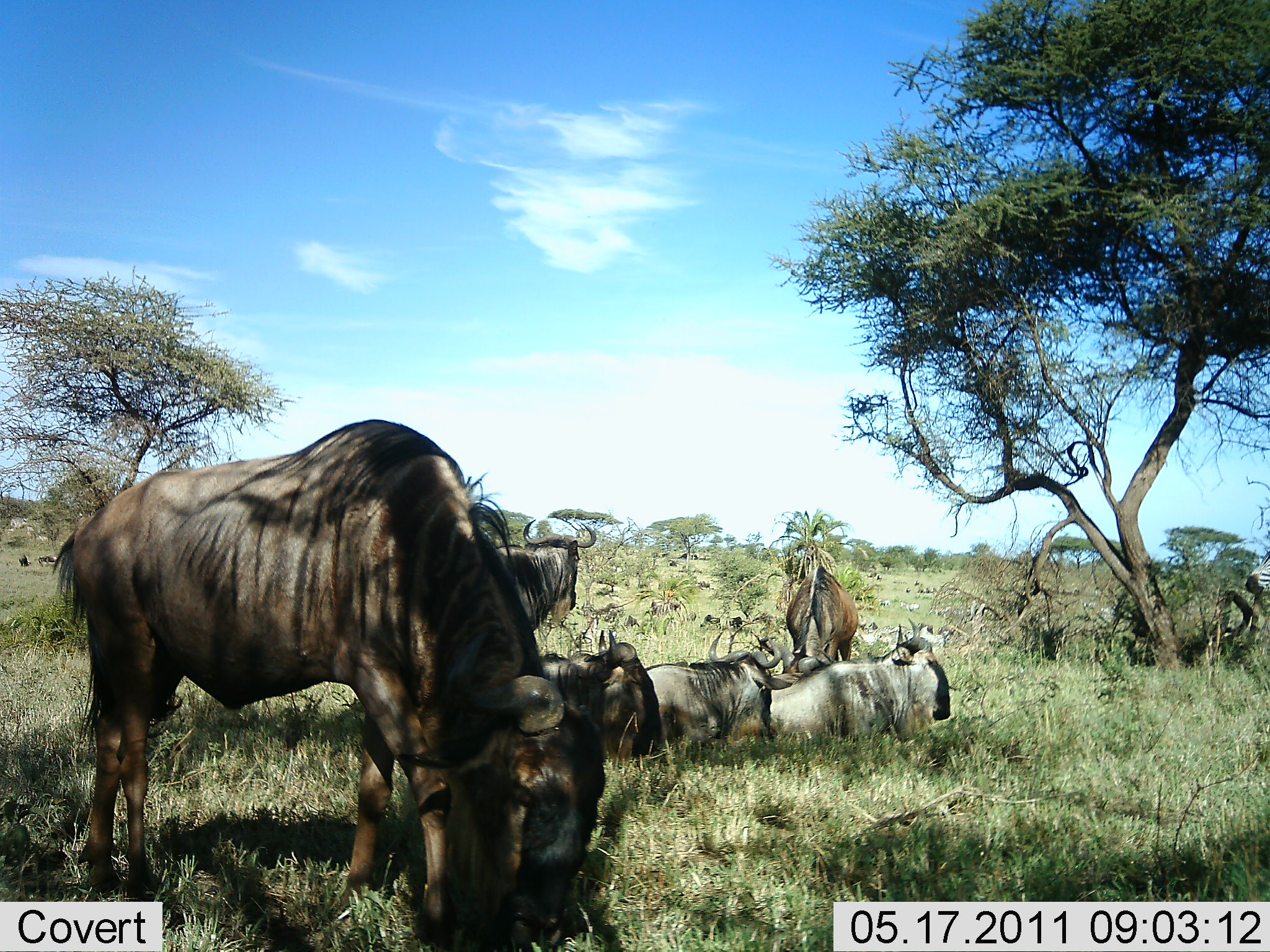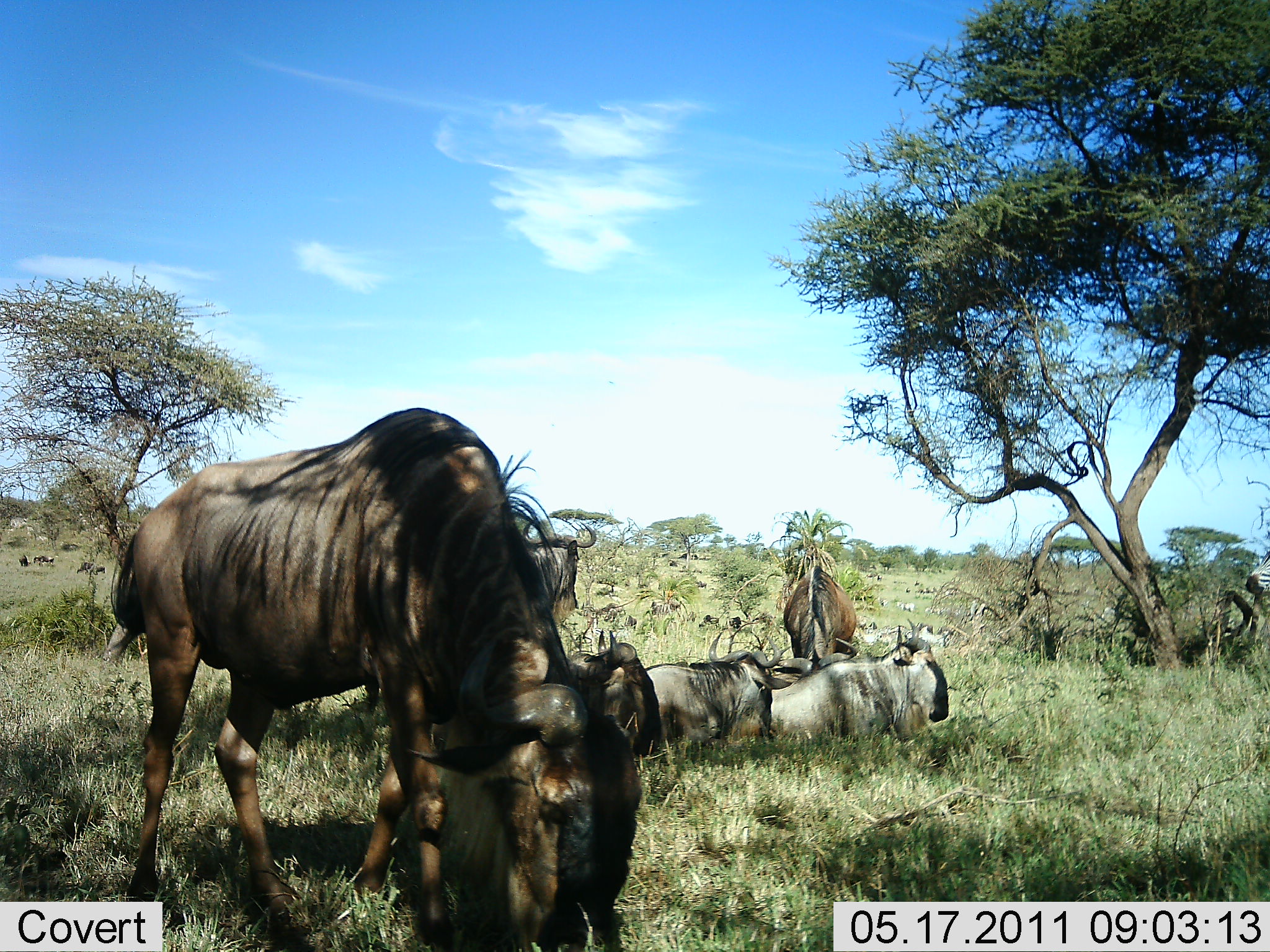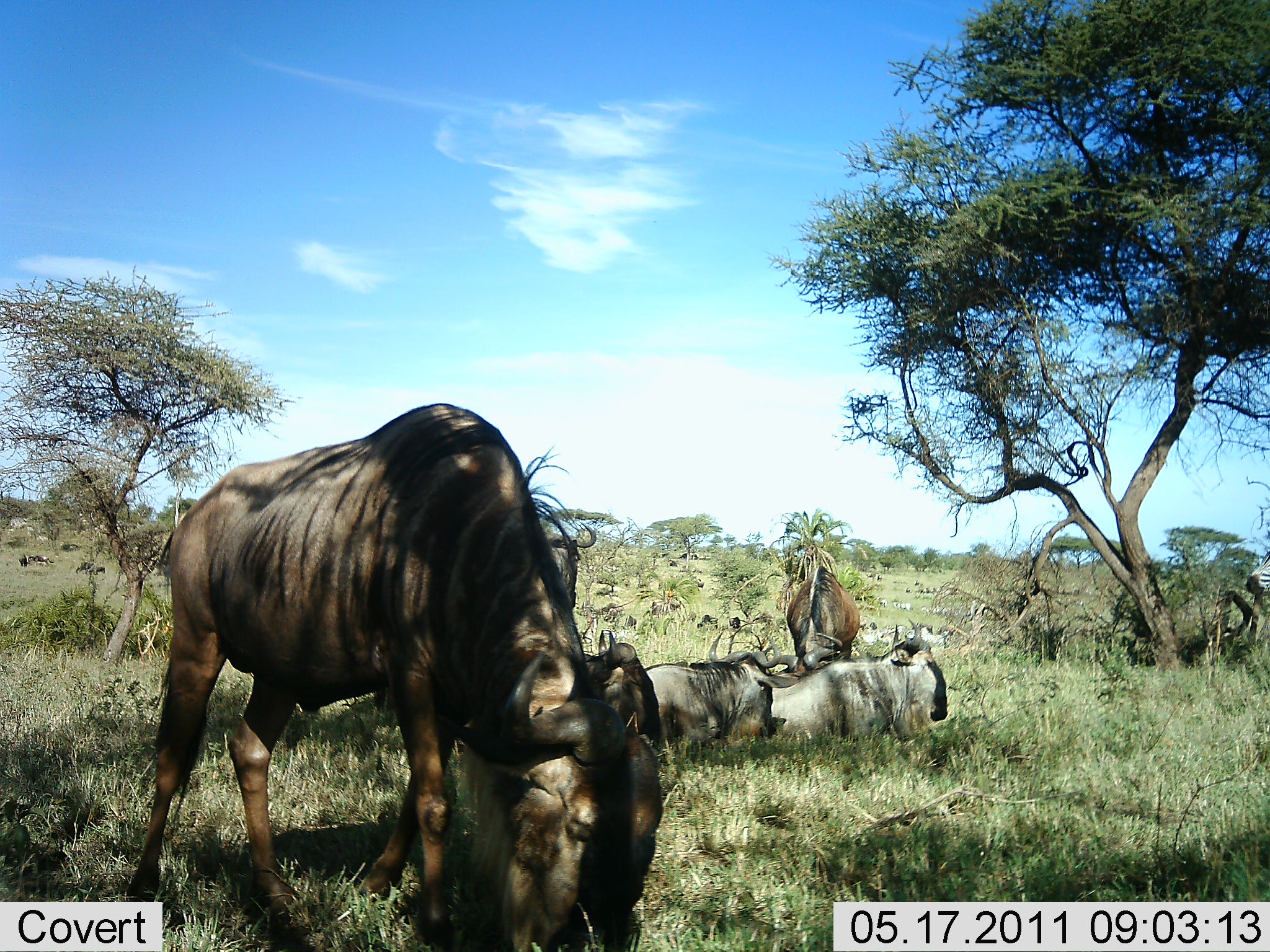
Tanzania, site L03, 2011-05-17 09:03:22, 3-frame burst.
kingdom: Animalia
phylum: Chordata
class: Mammalia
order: Artiodactyla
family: Bovidae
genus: Connochaetes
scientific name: Connochaetes taurinus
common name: blue wildebeest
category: wildebeest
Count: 11-50.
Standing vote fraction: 71%.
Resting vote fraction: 100%.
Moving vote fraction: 21%.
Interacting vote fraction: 7%.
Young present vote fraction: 0%.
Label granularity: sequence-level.